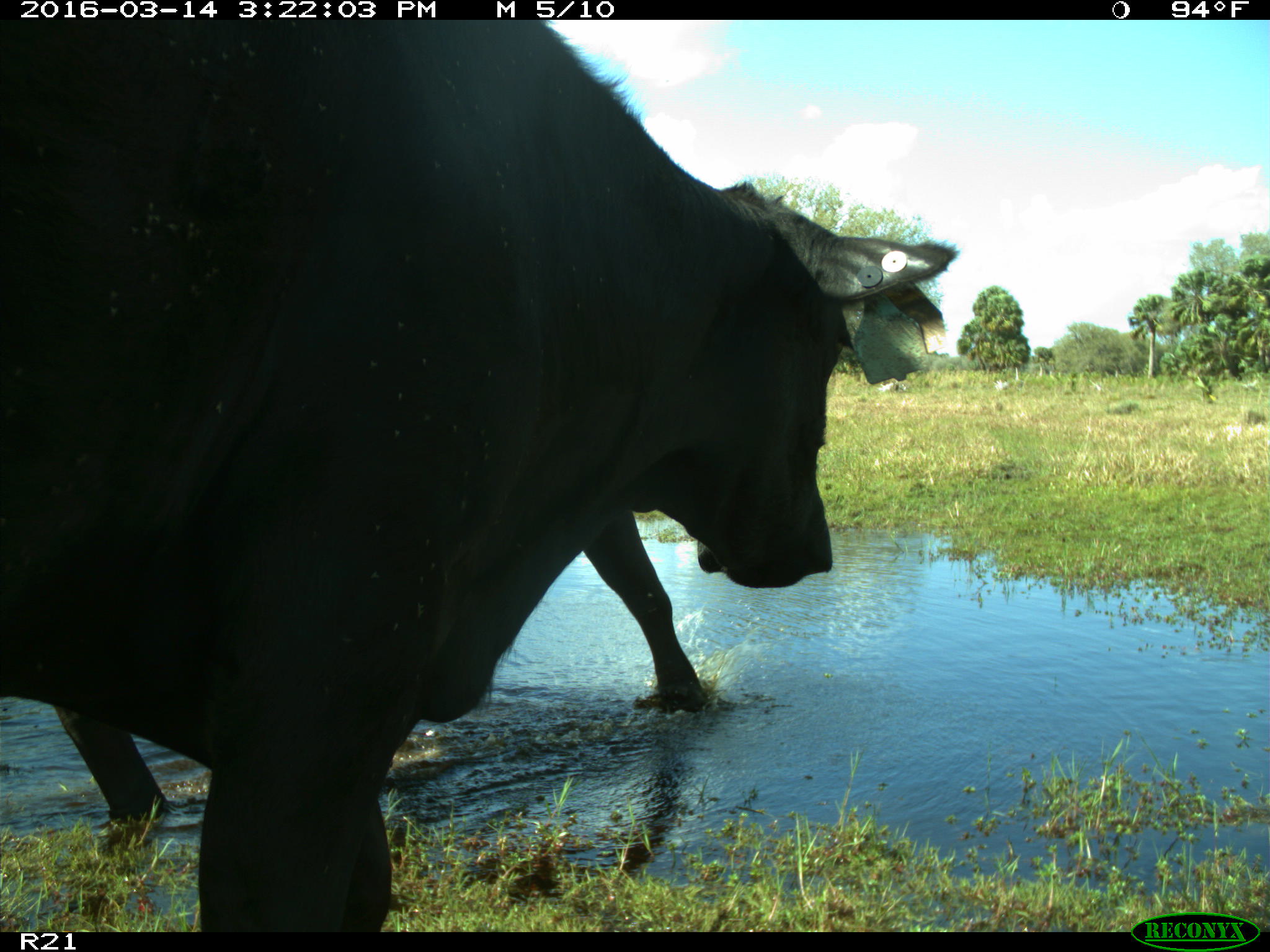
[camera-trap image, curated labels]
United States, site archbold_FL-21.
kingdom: Animalia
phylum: Chordata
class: Mammalia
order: Artiodactyla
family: Bovidae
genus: Bos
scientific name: Bos taurus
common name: domestic cow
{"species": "Bos taurus (domestic cow)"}